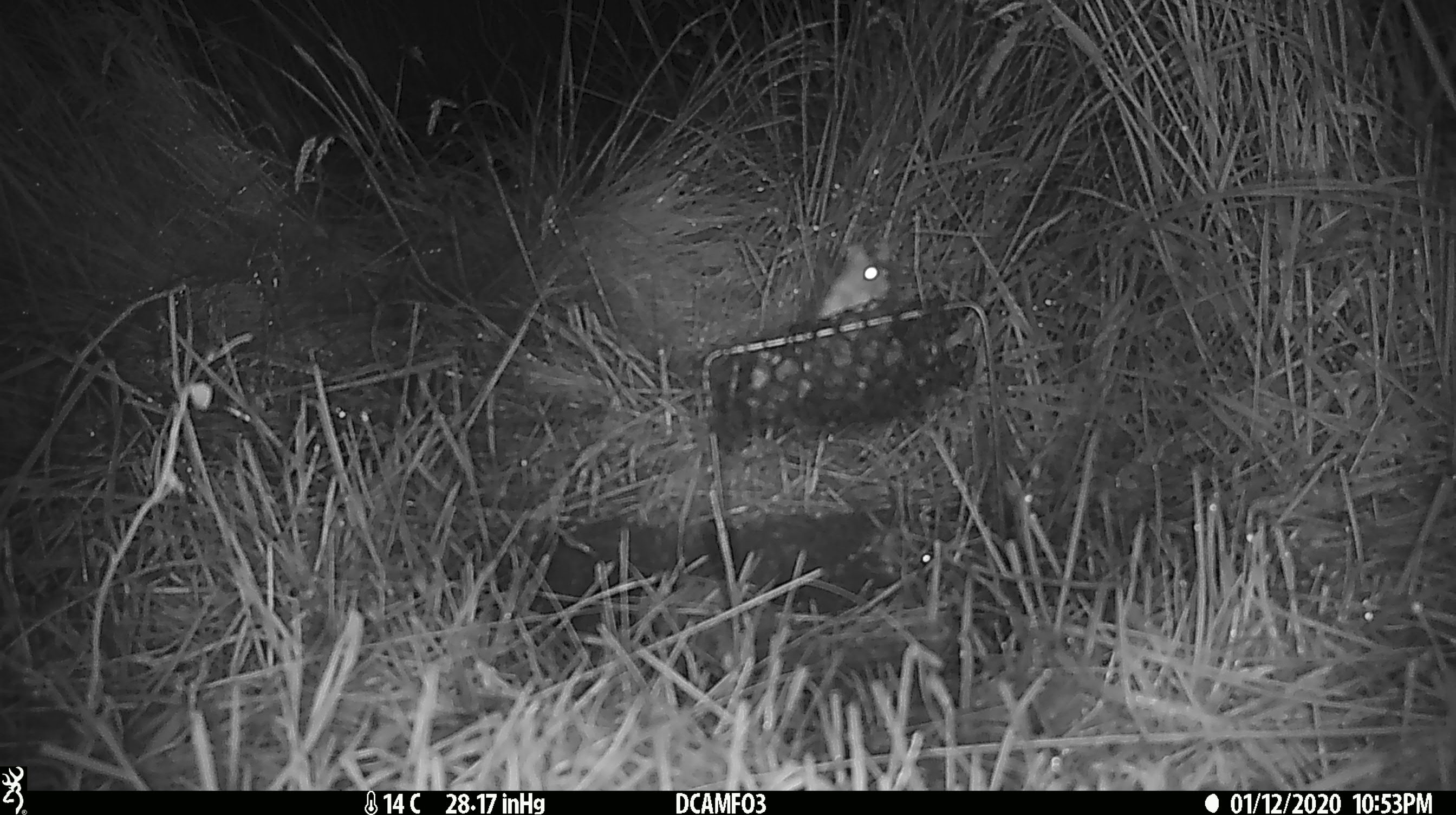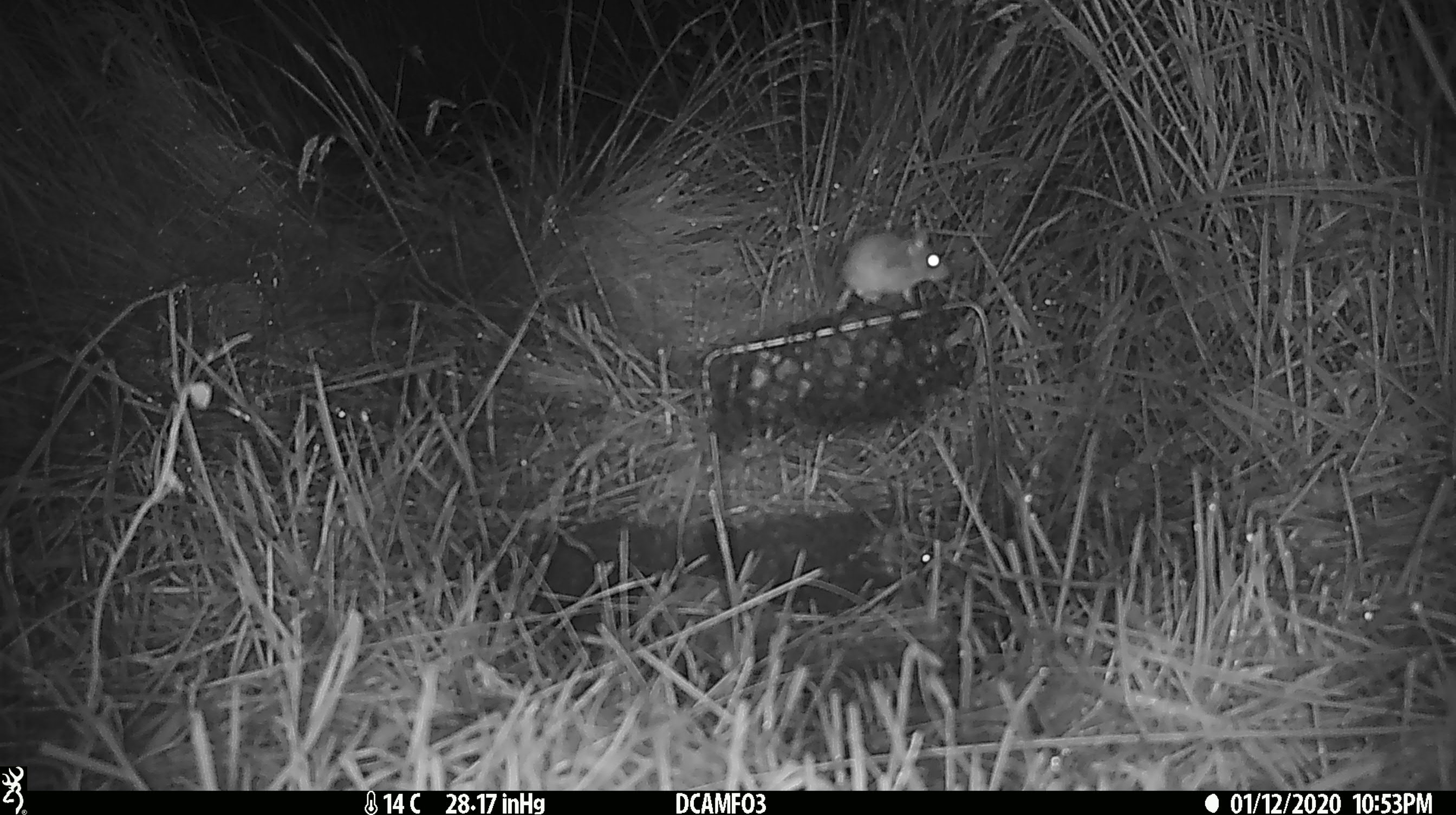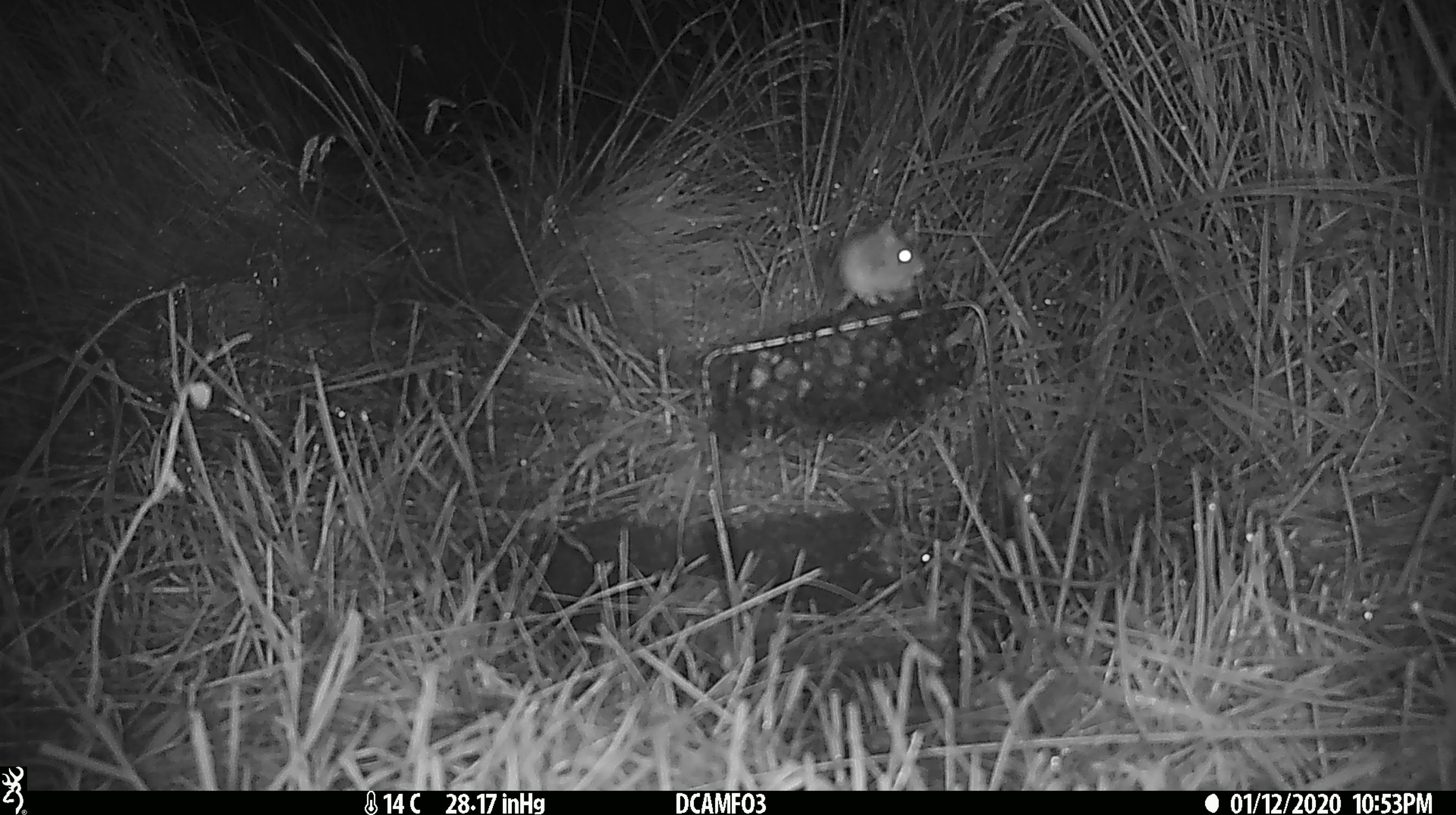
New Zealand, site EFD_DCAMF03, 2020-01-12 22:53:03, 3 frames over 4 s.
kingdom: Animalia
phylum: Chordata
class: Mammalia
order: Rodentia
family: Muridae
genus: Mus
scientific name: Mus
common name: mouse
Mouse (Mus).